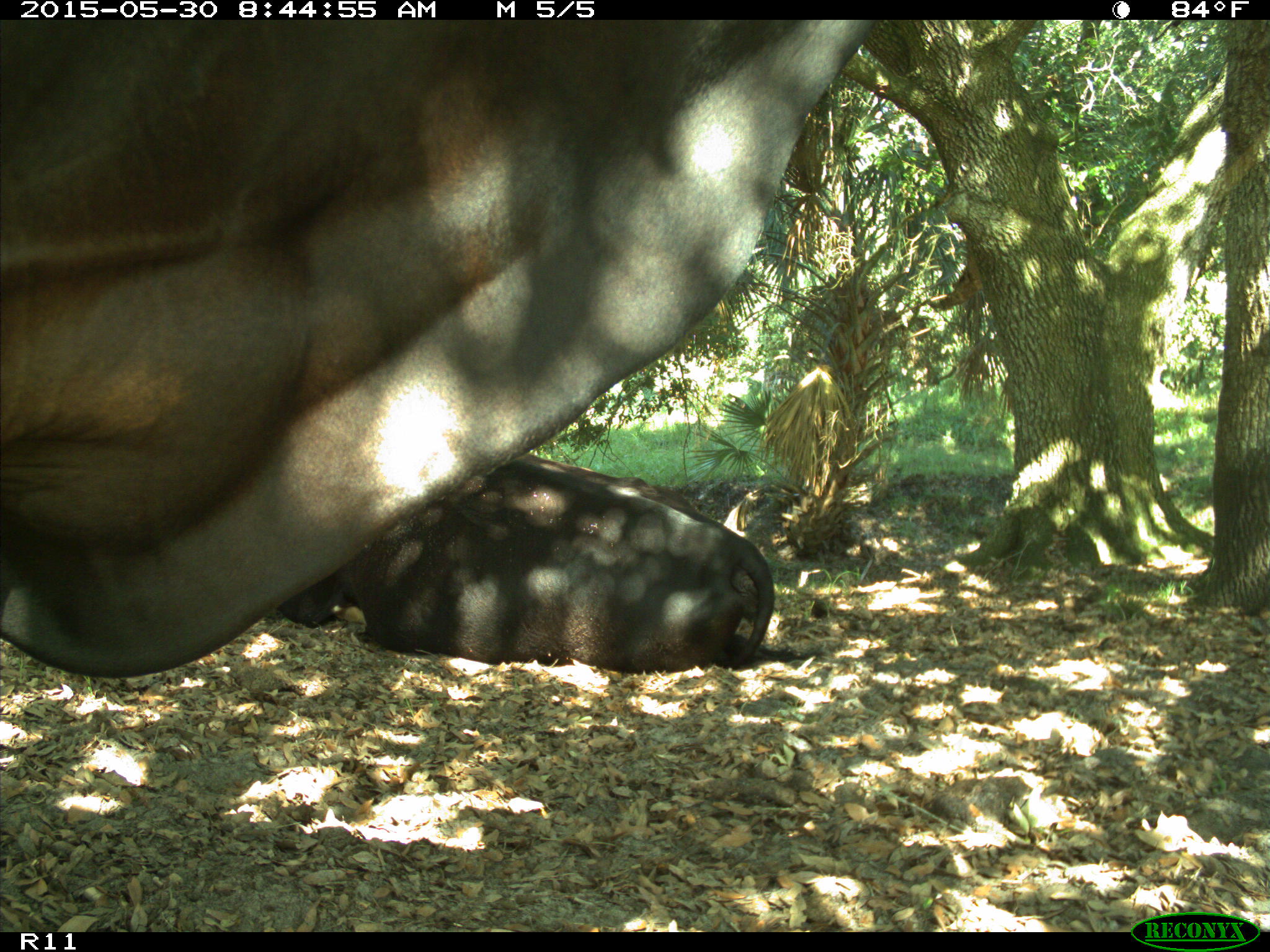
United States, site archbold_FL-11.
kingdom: Animalia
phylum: Chordata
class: Mammalia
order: Artiodactyla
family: Bovidae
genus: Bos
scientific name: Bos taurus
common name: domestic cow